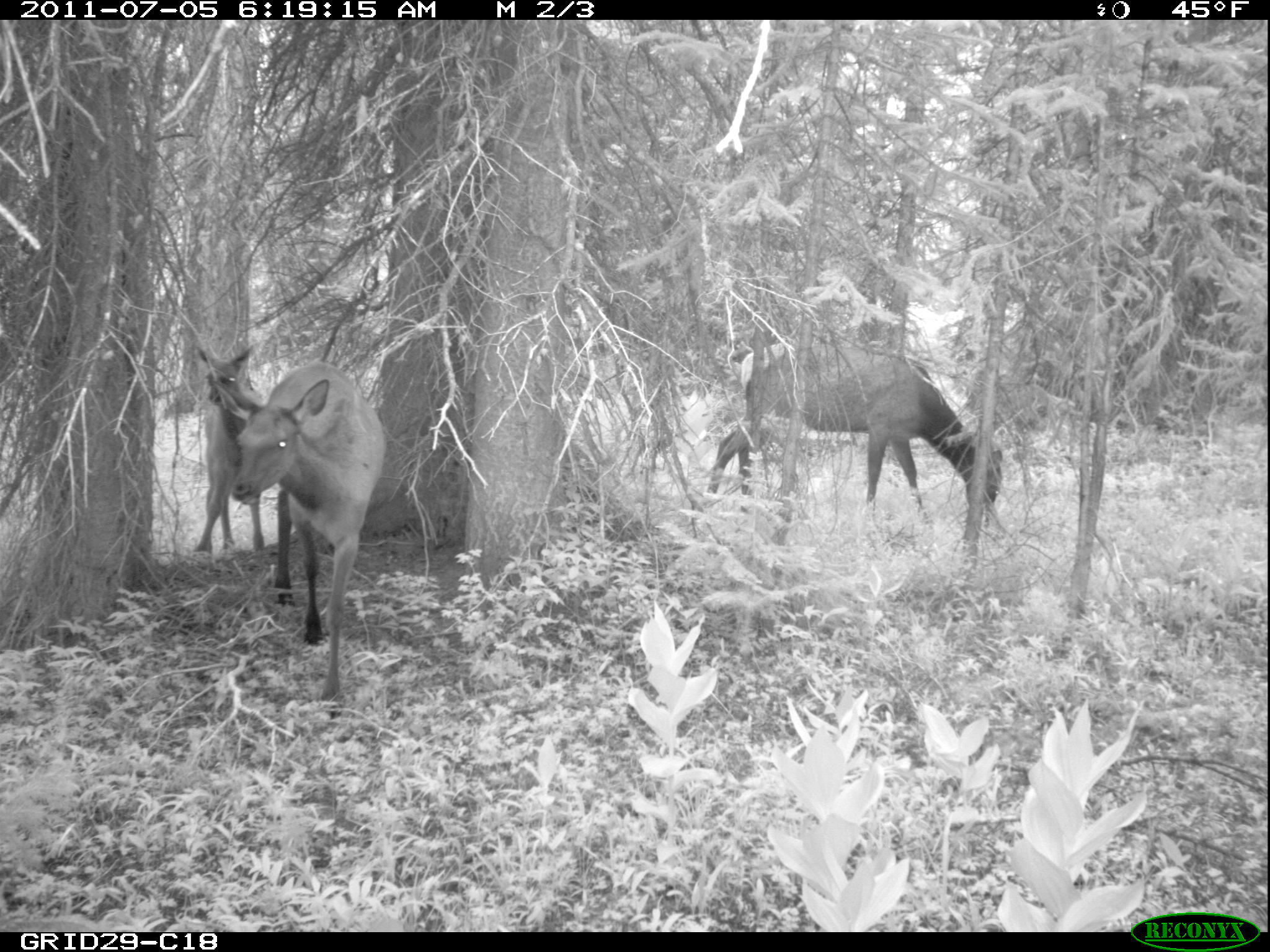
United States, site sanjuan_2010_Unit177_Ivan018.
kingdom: Animalia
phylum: Chordata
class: Mammalia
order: Artiodactyla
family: Cervidae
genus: Cervus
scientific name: Cervus elaphus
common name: red deer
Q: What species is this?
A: Cervus elaphus (red deer).